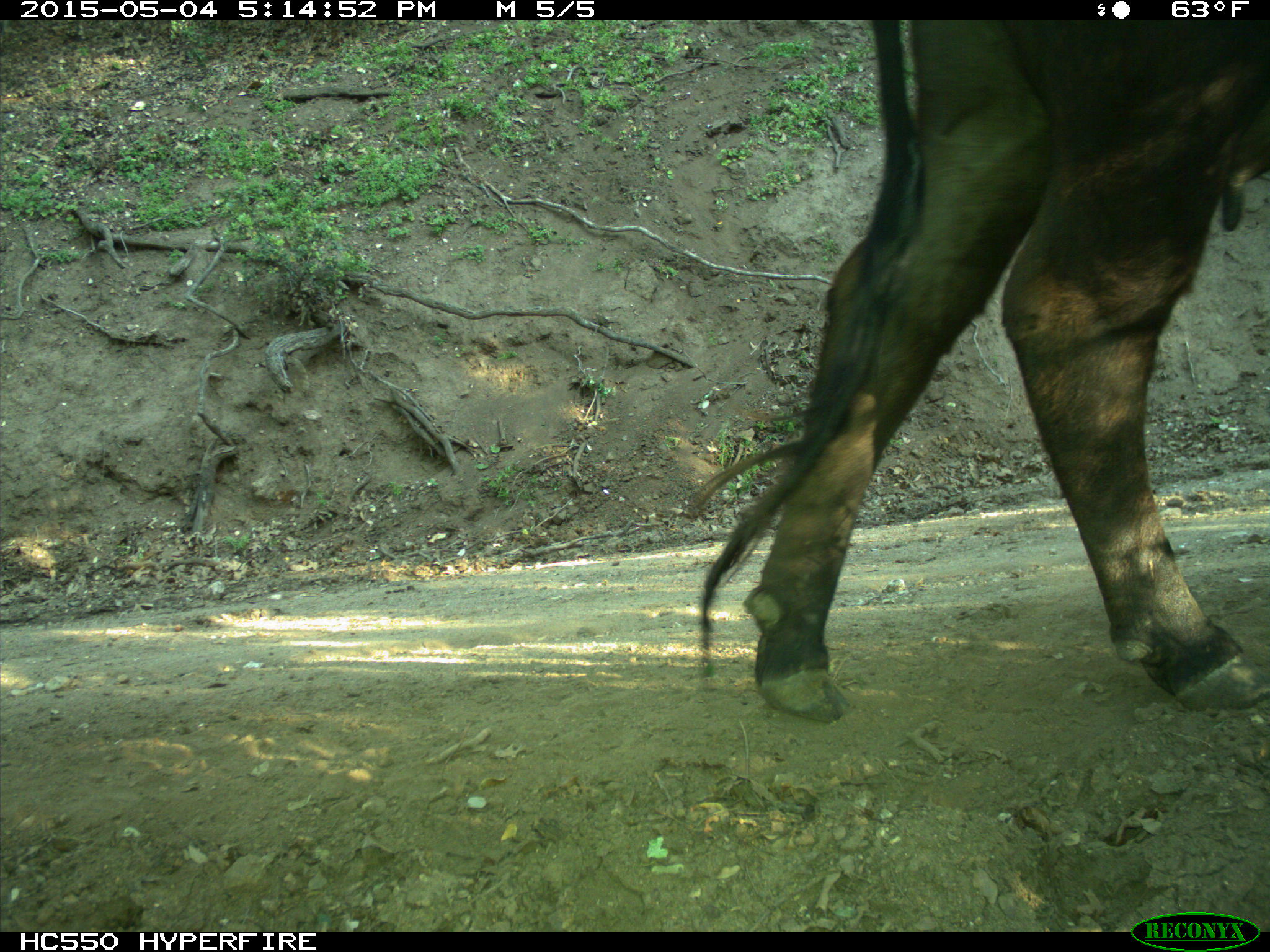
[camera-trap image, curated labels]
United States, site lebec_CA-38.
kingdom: Animalia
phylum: Chordata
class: Mammalia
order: Artiodactyla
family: Bovidae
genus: Bos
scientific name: Bos taurus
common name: domestic cow